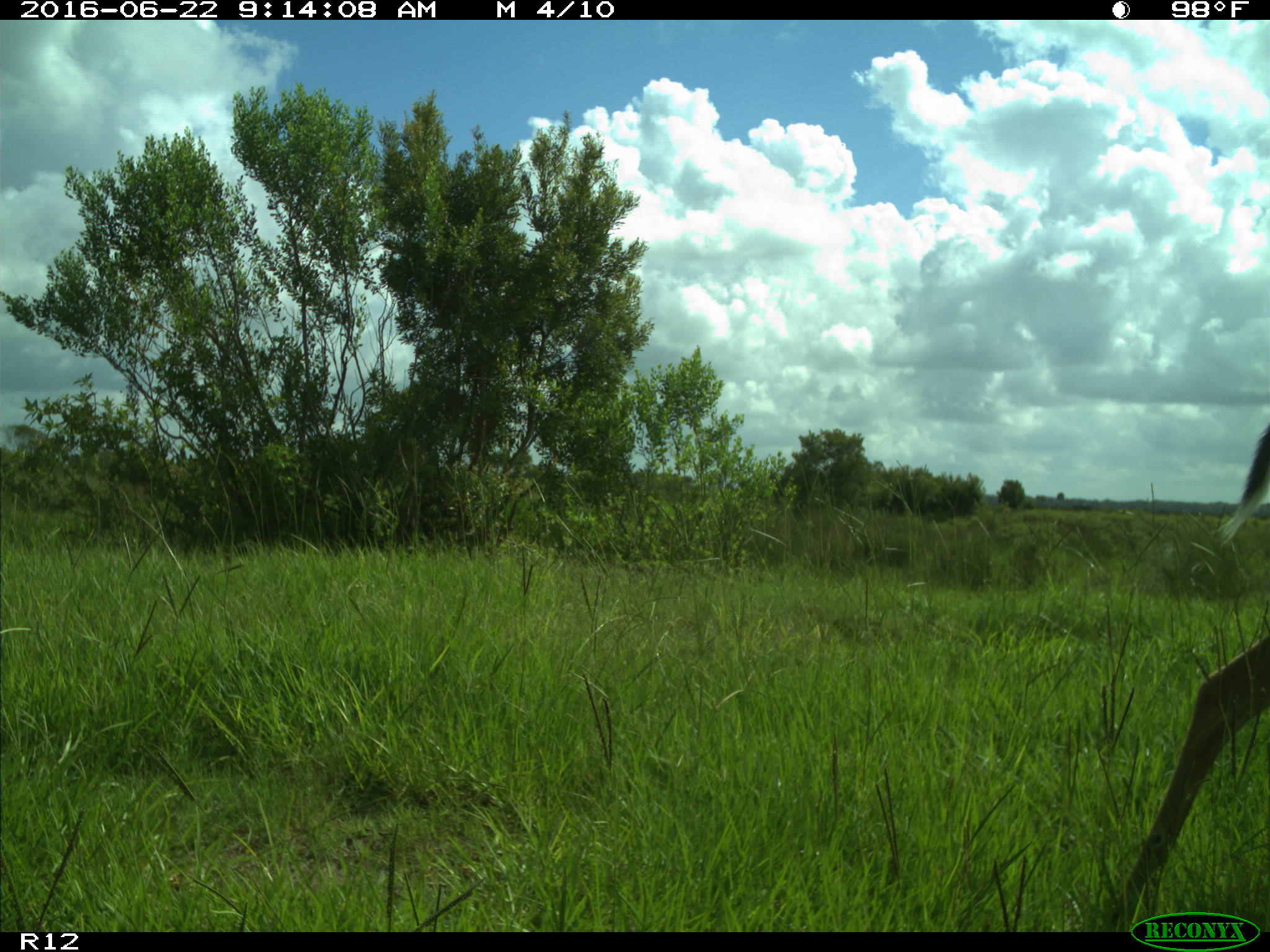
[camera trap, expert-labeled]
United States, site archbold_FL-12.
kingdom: Animalia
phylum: Chordata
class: Mammalia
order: Artiodactyla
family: Cervidae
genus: Odocoileus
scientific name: Odocoileus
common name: deer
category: unidentified deer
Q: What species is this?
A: Unidentified deer (deer) (Odocoileus).